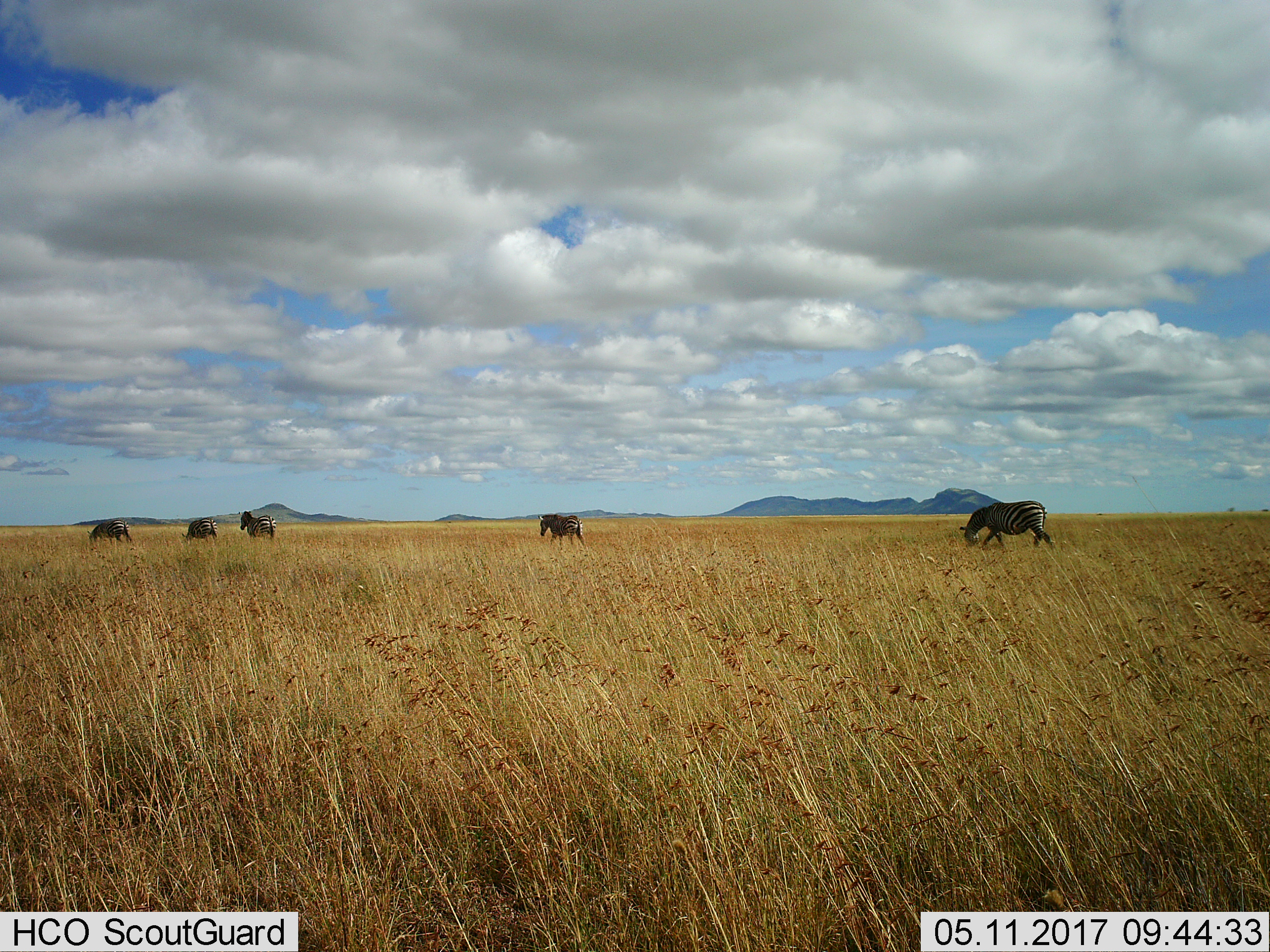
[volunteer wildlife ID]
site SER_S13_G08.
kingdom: Animalia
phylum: Chordata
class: Mammalia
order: Perissodactyla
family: Equidae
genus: Equus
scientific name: Equus quagga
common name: plains zebra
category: zebraplains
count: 5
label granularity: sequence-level